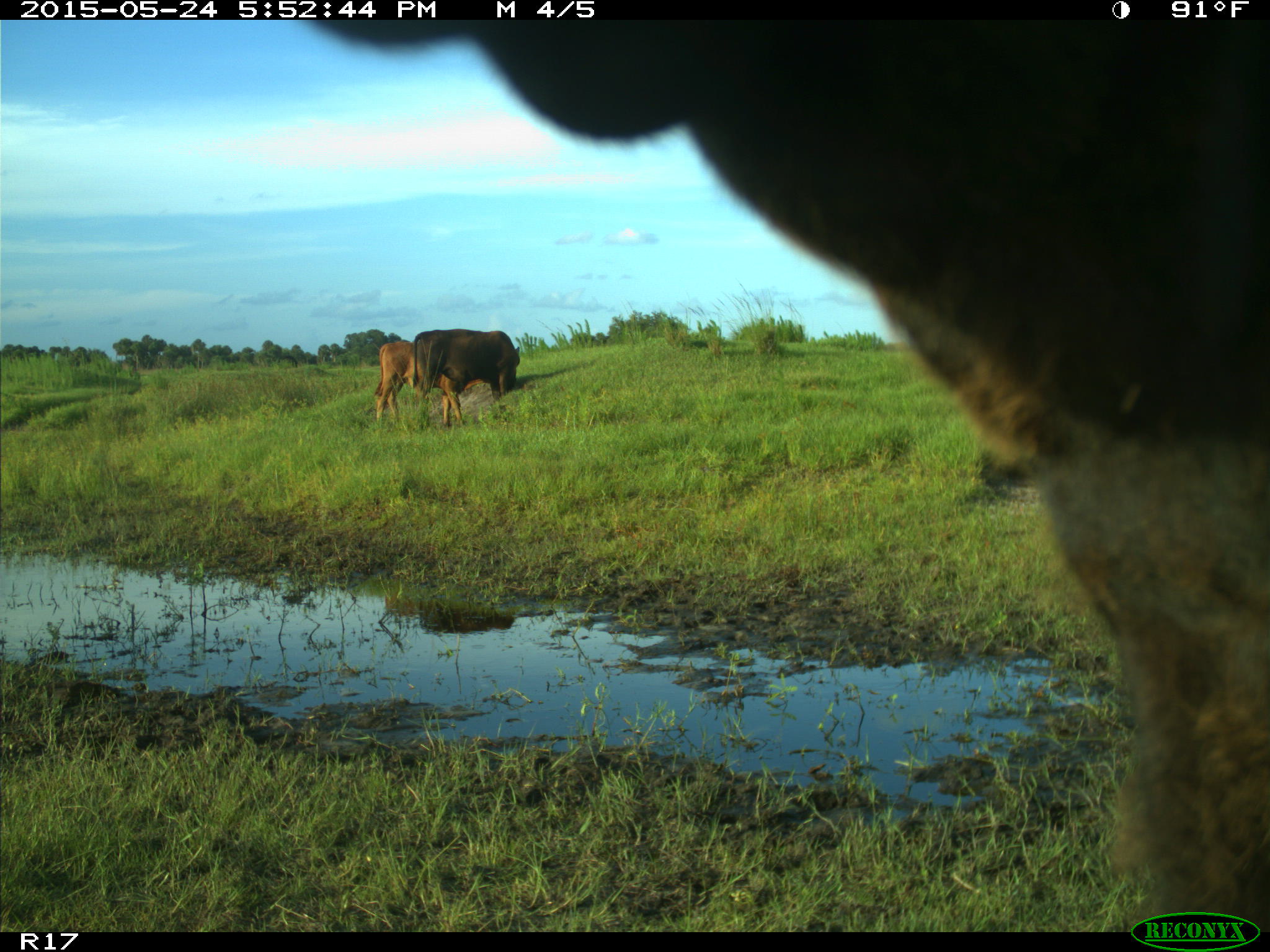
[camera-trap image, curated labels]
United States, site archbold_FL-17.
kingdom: Animalia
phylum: Chordata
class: Mammalia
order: Artiodactyla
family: Bovidae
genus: Bos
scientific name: Bos taurus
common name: domestic cow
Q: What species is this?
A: Bos taurus (domestic cow).